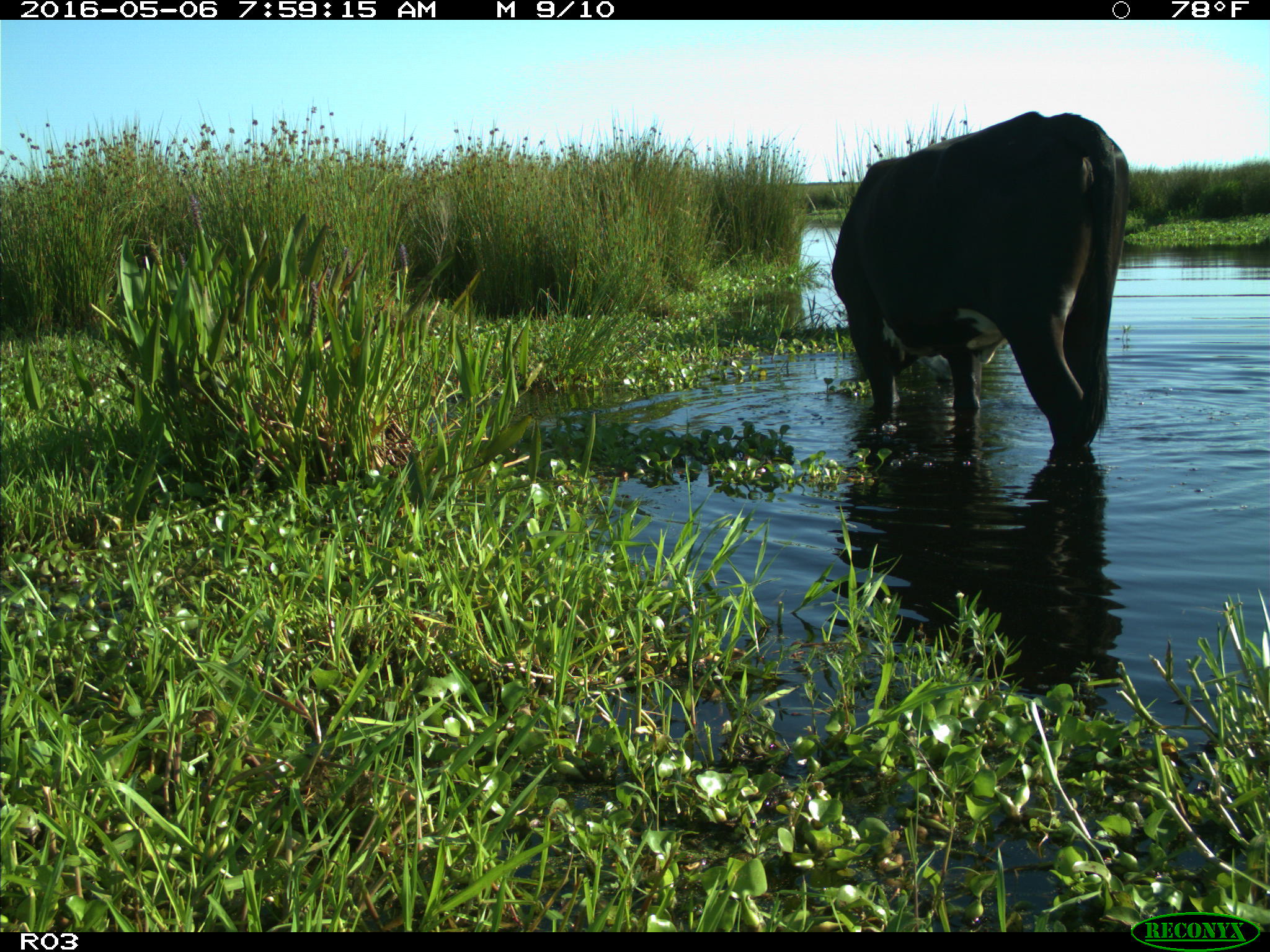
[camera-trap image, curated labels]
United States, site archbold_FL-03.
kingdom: Animalia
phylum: Chordata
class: Mammalia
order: Artiodactyla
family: Bovidae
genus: Bos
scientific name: Bos taurus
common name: domestic cow